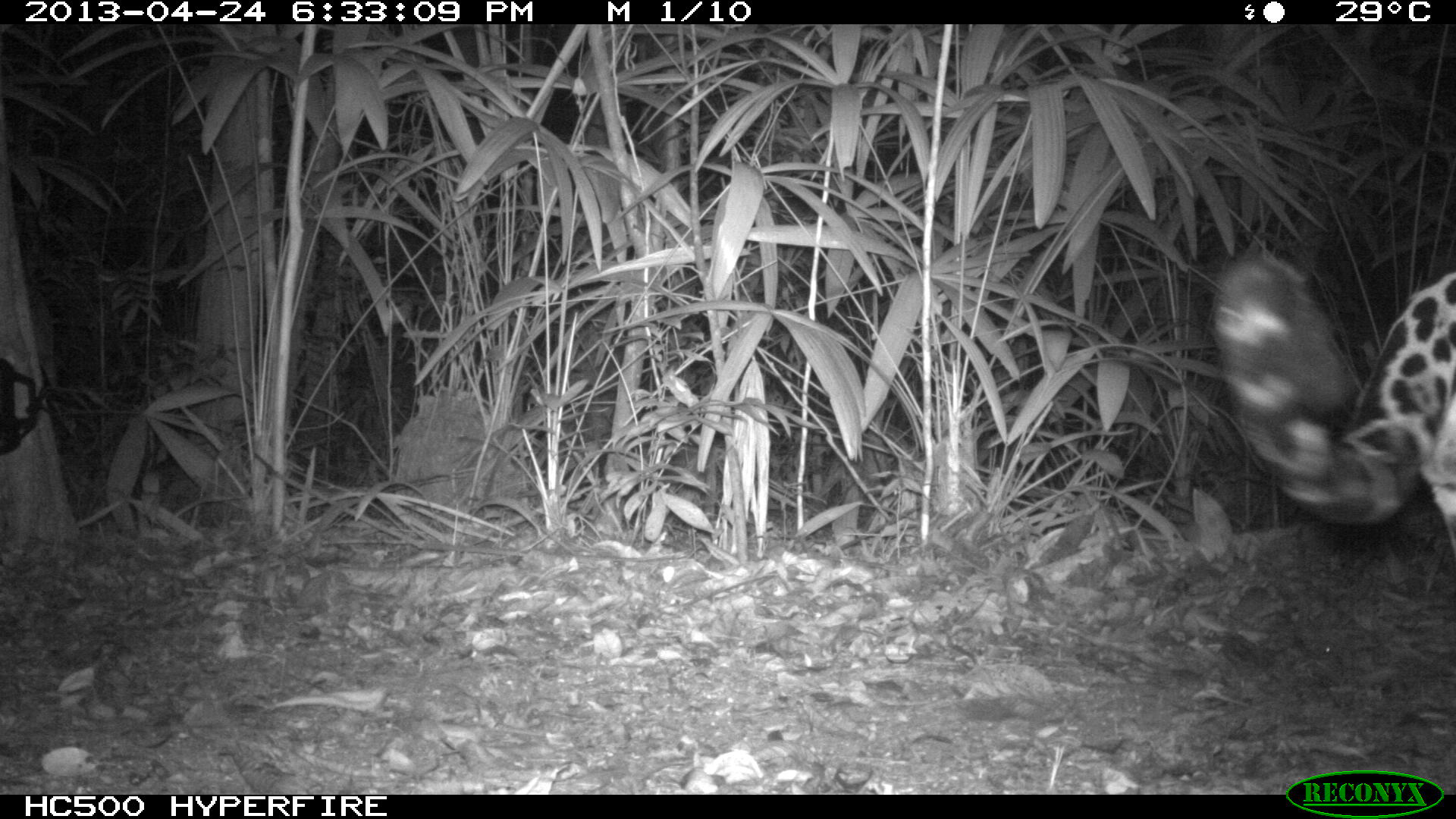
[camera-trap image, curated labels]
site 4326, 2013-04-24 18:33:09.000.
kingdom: Animalia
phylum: Chordata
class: Mammalia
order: Carnivora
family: Felidae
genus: Panthera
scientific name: Panthera onca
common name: jaguar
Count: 1.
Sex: male.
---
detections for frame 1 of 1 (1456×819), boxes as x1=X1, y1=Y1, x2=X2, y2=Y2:
panthera onca: x1=1208, y1=246, x2=1454, y2=553